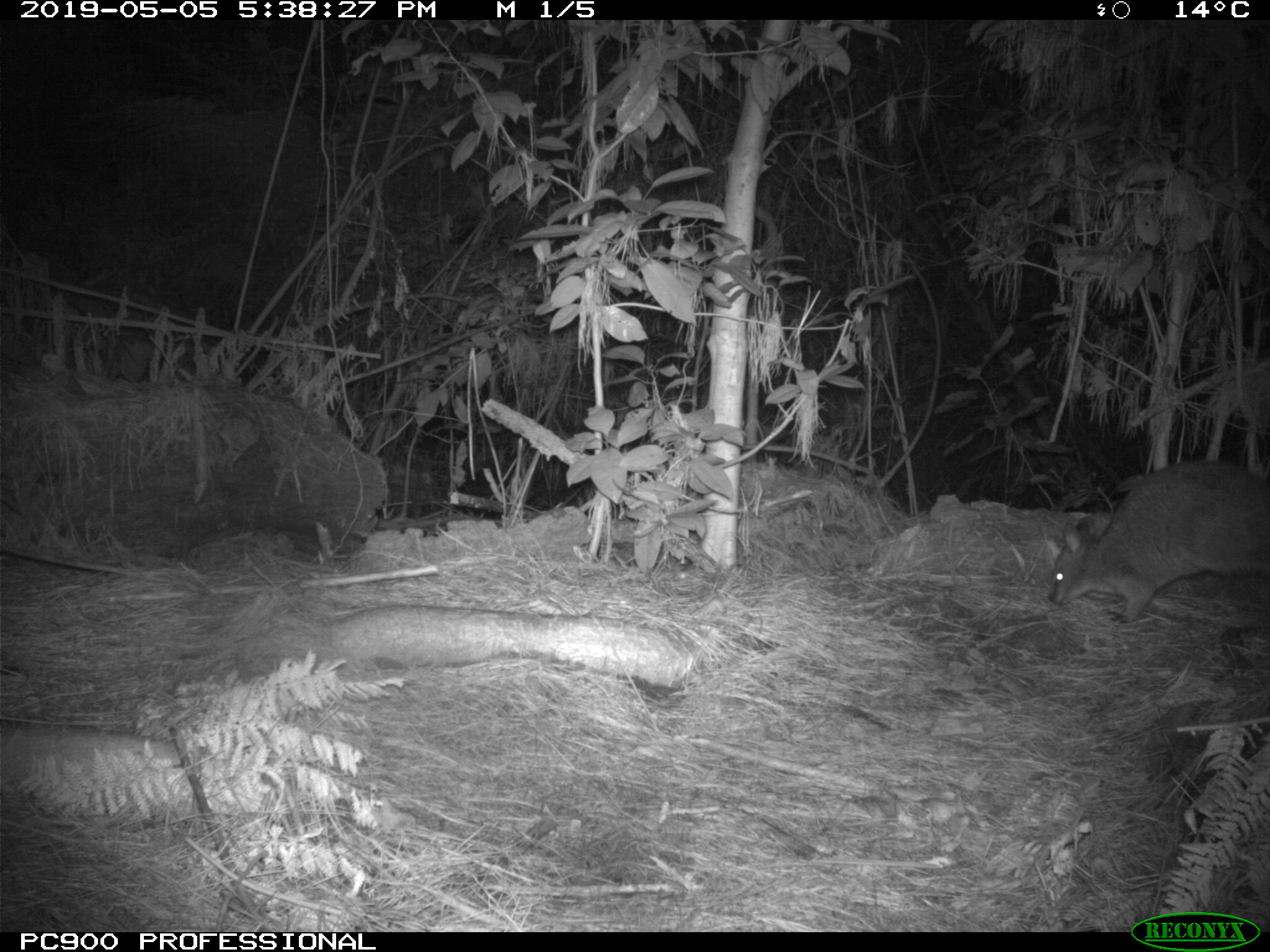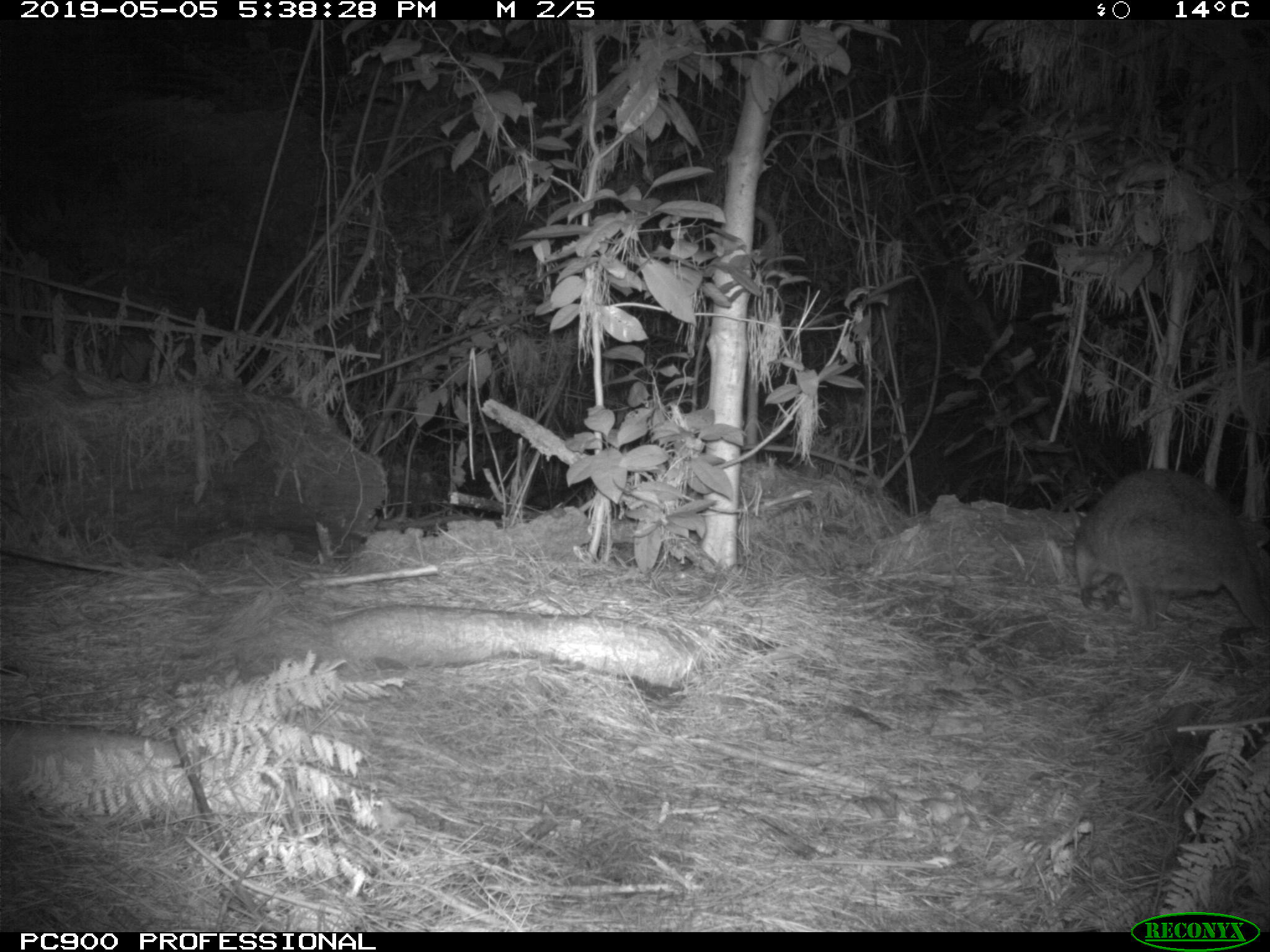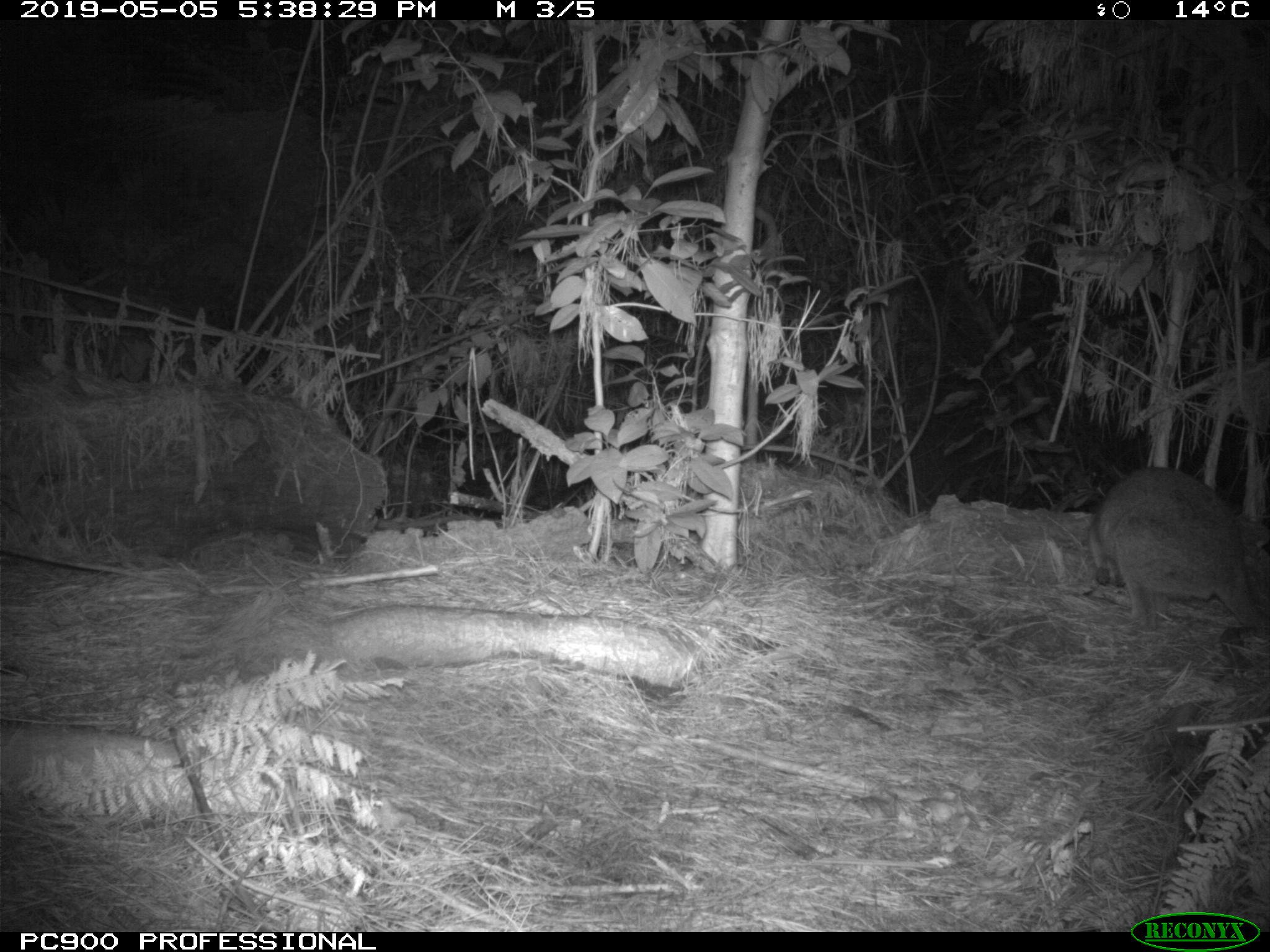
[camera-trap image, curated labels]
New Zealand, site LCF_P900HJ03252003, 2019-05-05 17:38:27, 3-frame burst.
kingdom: Animalia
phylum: Chordata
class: Mammalia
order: Diprotodontia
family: Macropodidae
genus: Notamacropus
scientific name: Notamacropus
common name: wallaby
Wallaby (Notamacropus).